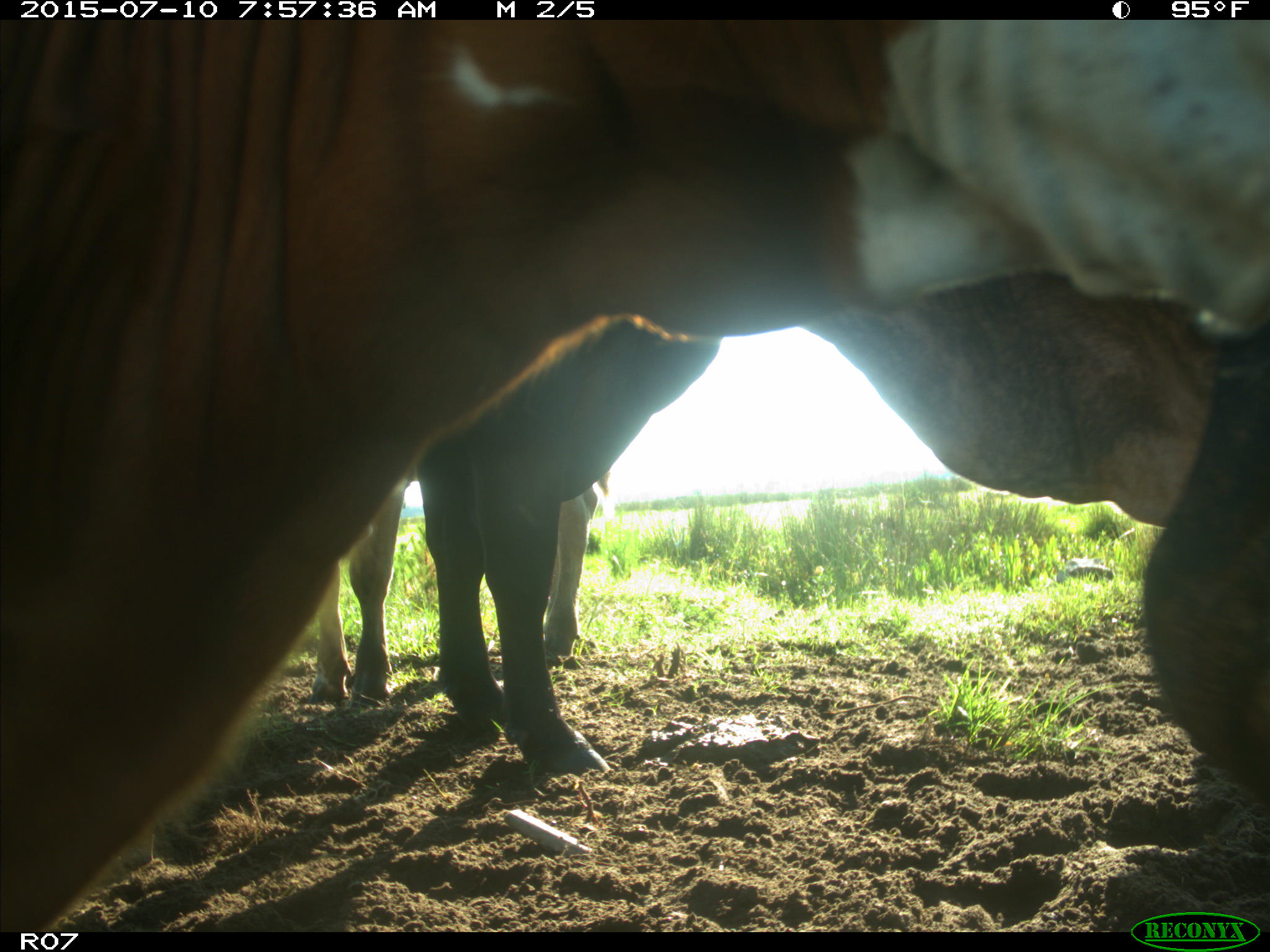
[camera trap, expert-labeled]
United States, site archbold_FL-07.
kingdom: Animalia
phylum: Chordata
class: Mammalia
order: Artiodactyla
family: Bovidae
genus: Bos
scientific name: Bos taurus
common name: domestic cow